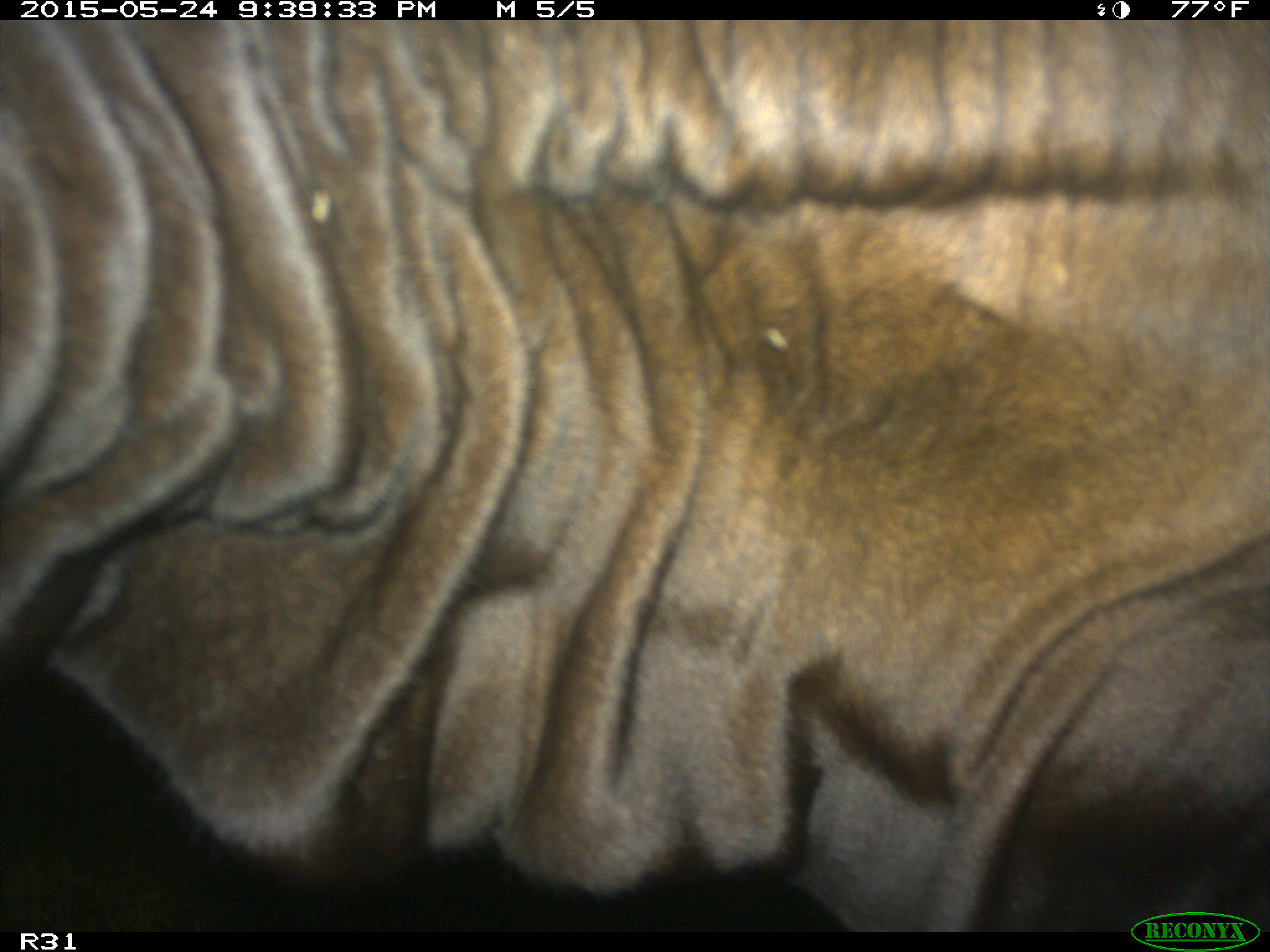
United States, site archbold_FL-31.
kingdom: Animalia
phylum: Chordata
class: Mammalia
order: Artiodactyla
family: Bovidae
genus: Bos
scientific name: Bos taurus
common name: domestic cow